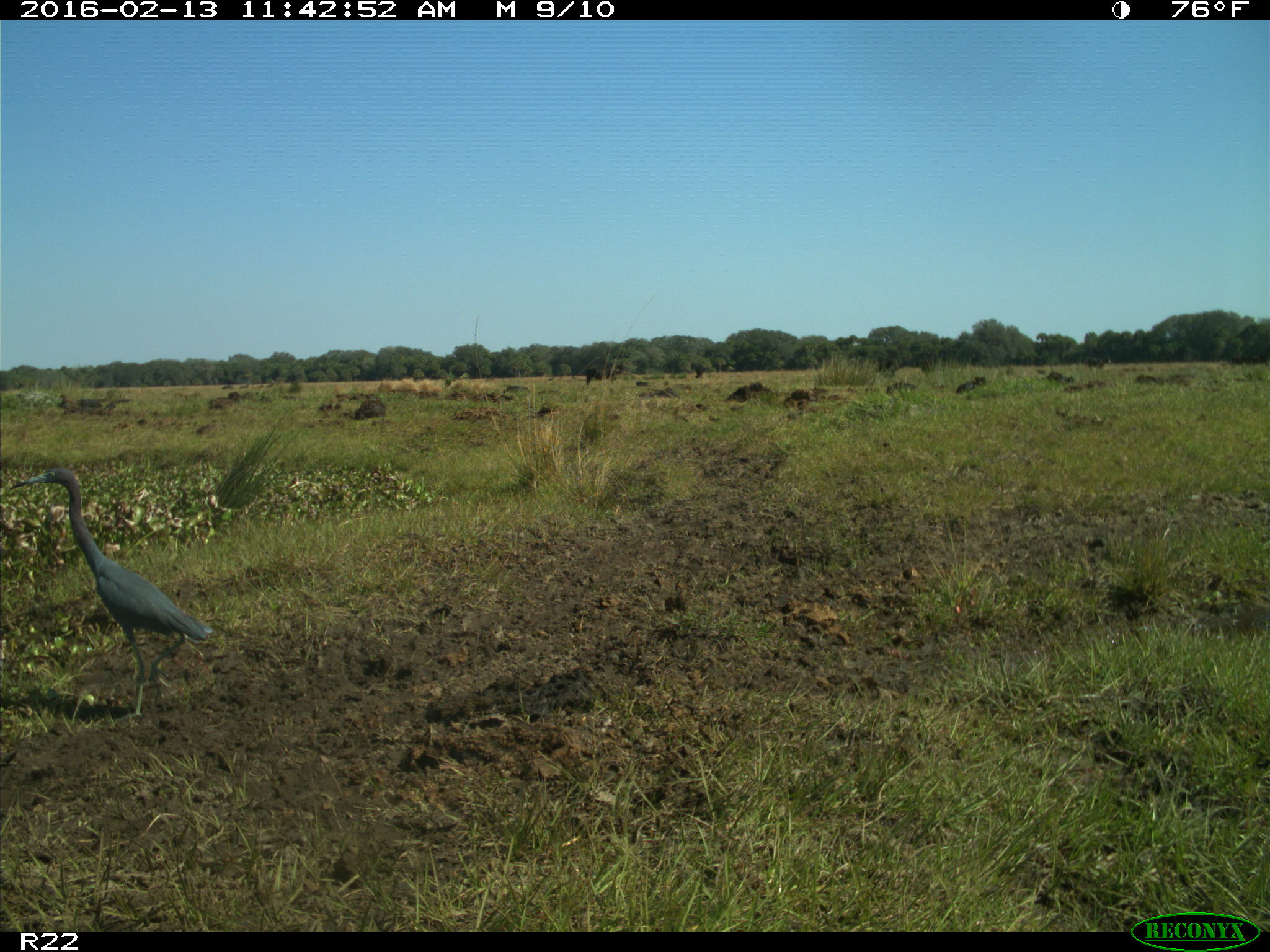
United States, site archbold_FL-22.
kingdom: Animalia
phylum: Chordata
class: Mammalia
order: Artiodactyla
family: Bovidae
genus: Bos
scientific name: Bos taurus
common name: domestic cow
Bos taurus (domestic cow).